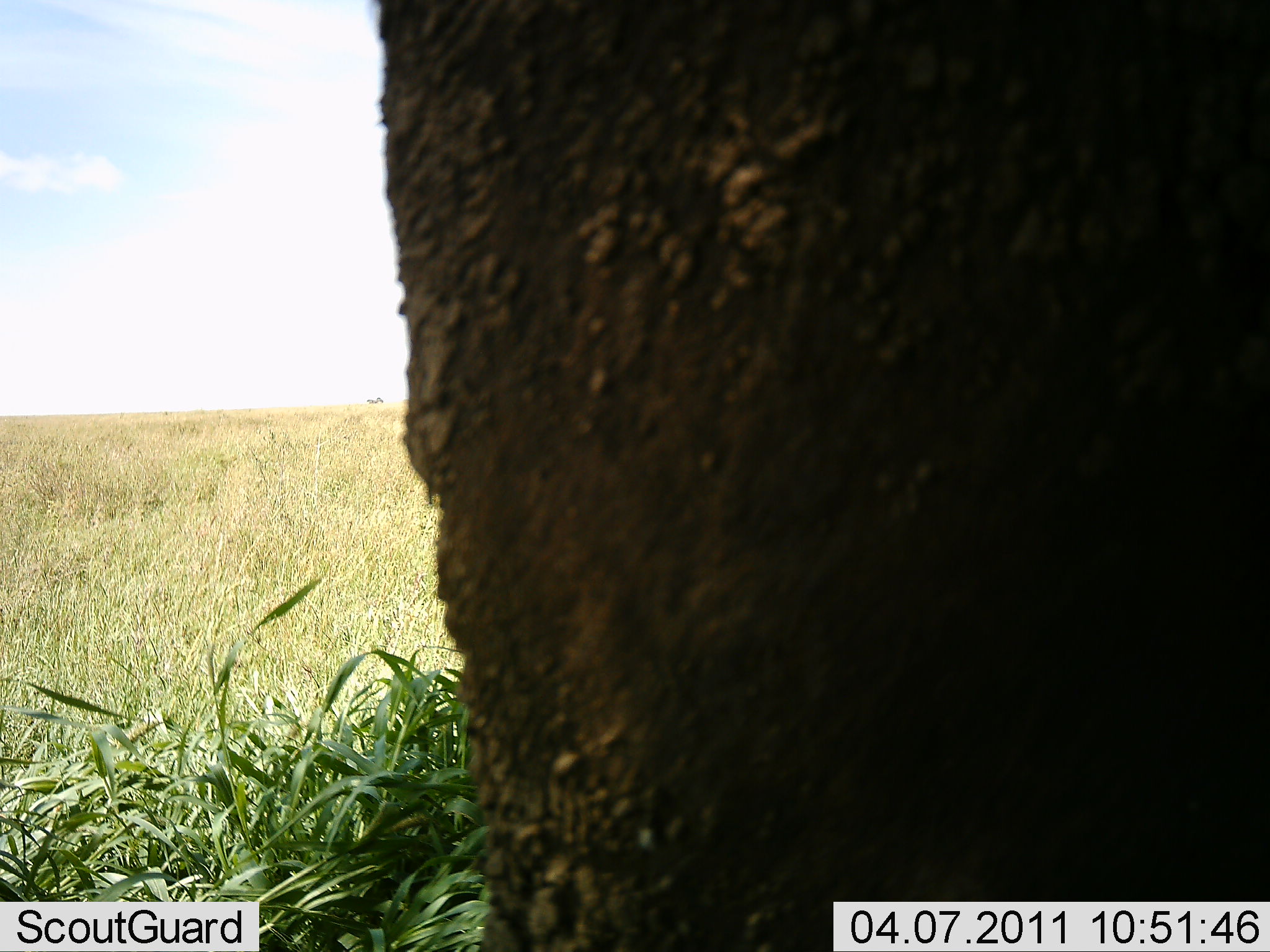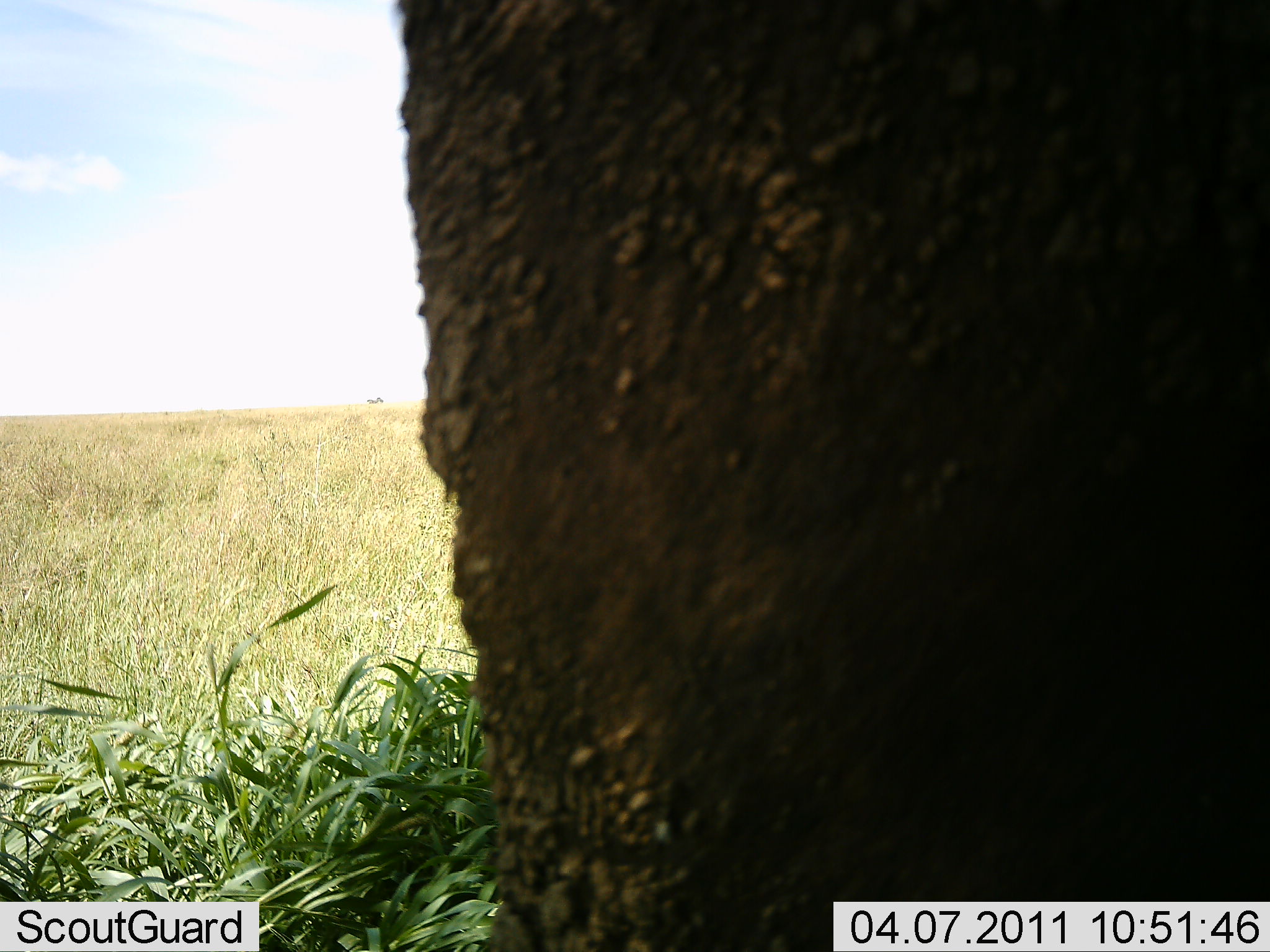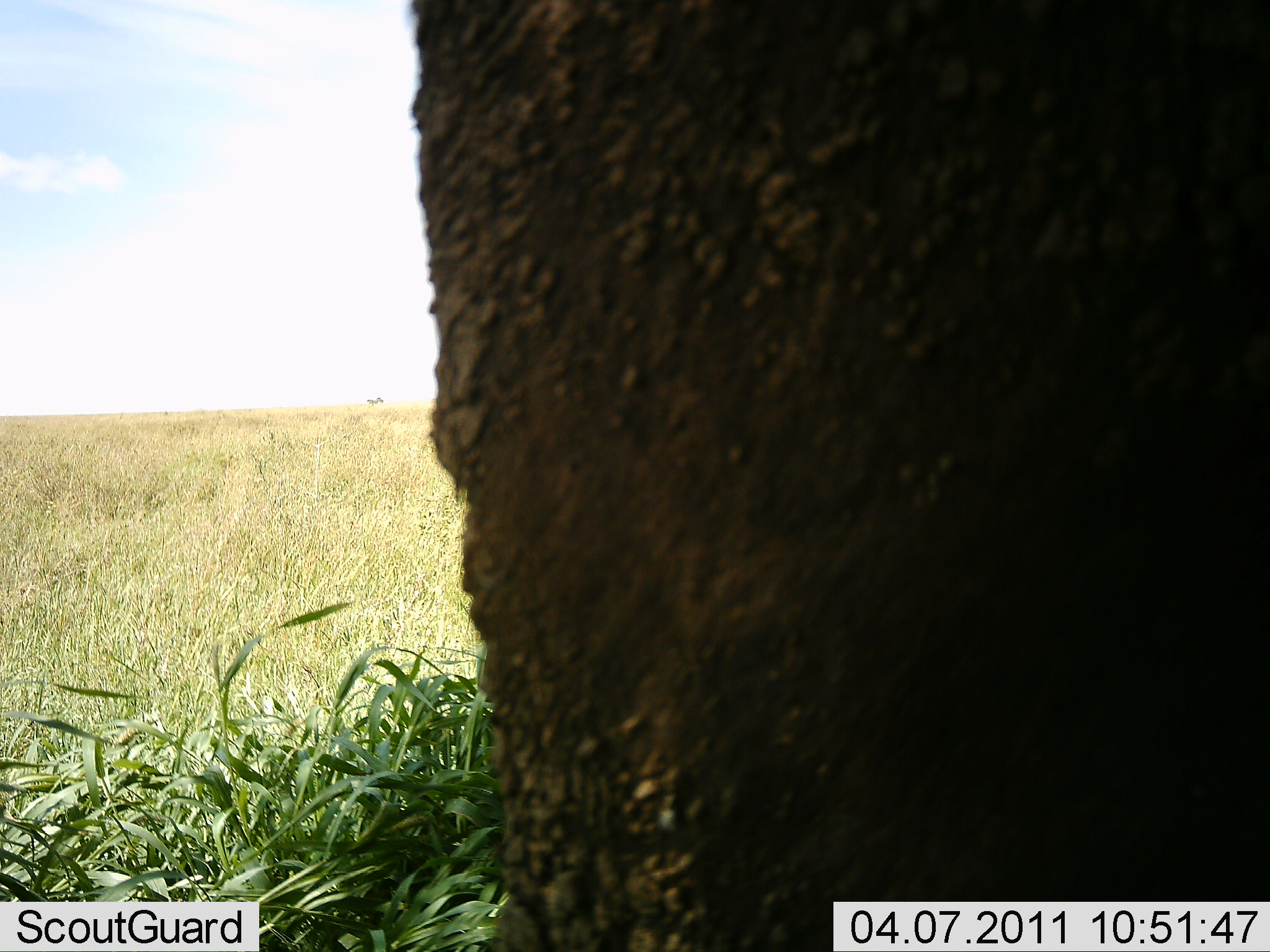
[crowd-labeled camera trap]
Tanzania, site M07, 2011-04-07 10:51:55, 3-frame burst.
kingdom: Animalia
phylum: Chordata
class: Mammalia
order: Artiodactyla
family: Bovidae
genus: Syncerus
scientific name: Syncerus caffer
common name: cape buffalo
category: buffalo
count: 1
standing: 88%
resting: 12%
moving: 0%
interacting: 0%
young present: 0%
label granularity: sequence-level